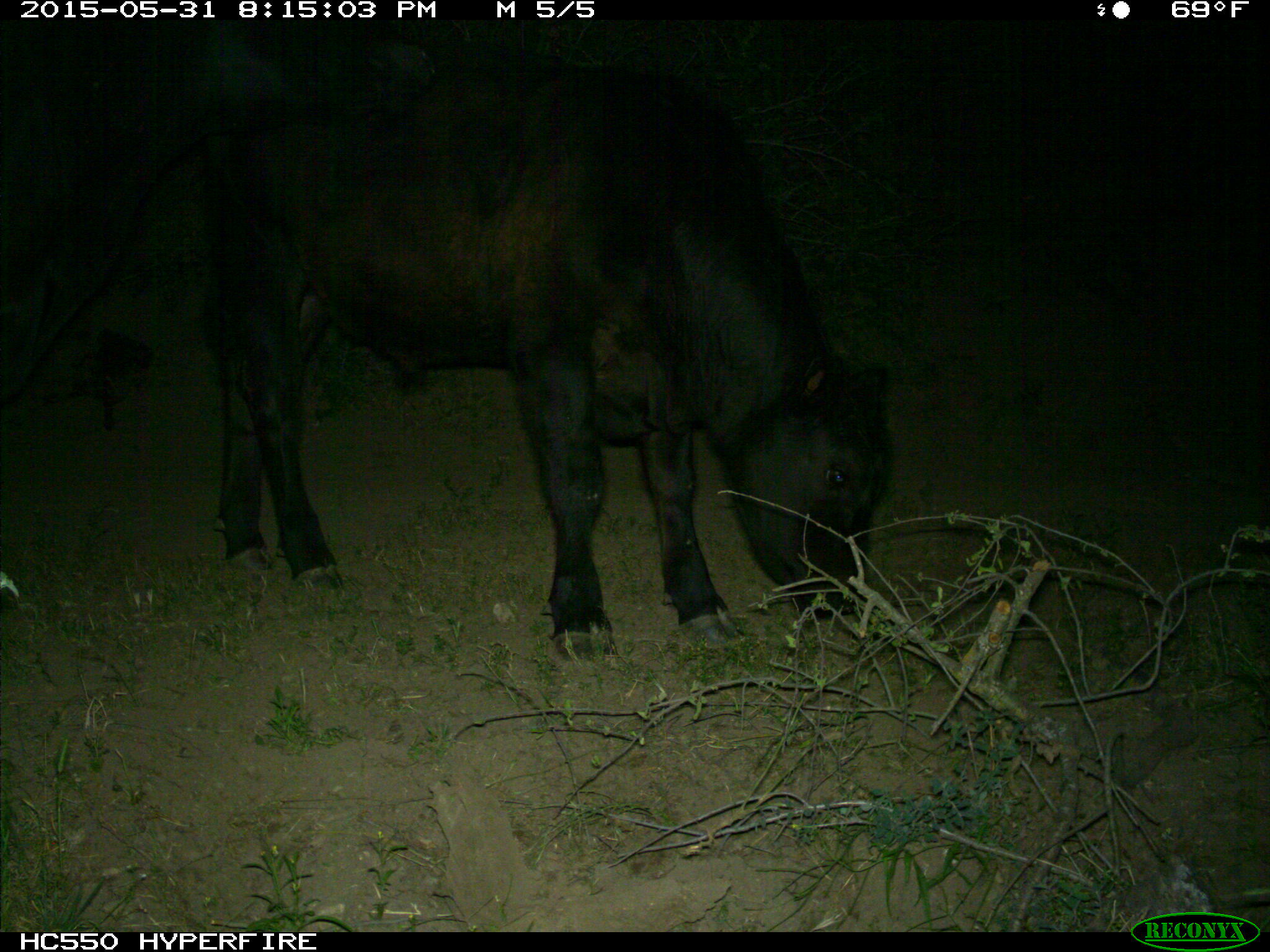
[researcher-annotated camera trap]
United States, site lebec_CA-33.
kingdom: Animalia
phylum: Chordata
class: Mammalia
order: Artiodactyla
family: Bovidae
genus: Bos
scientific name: Bos taurus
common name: domestic cow